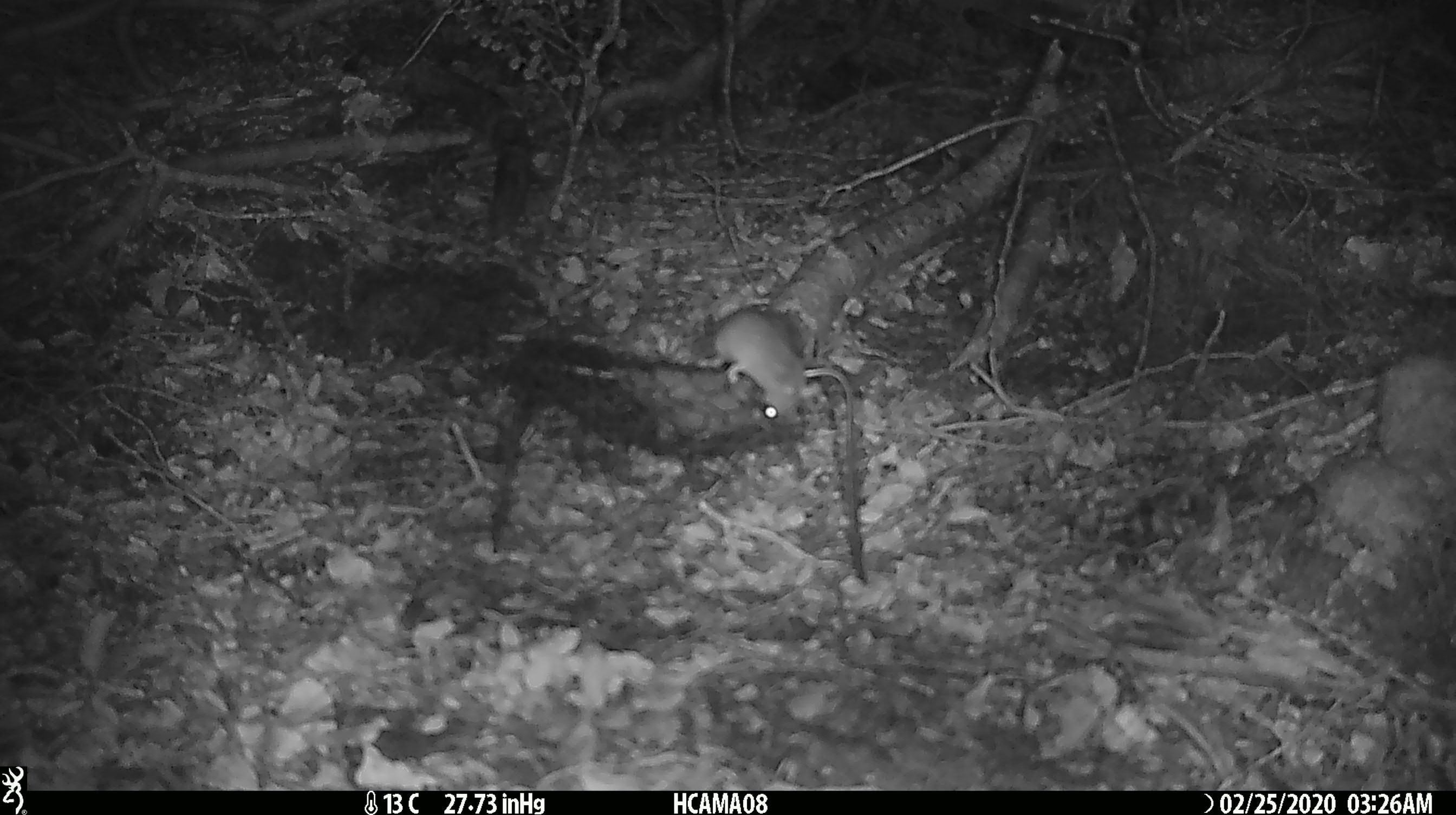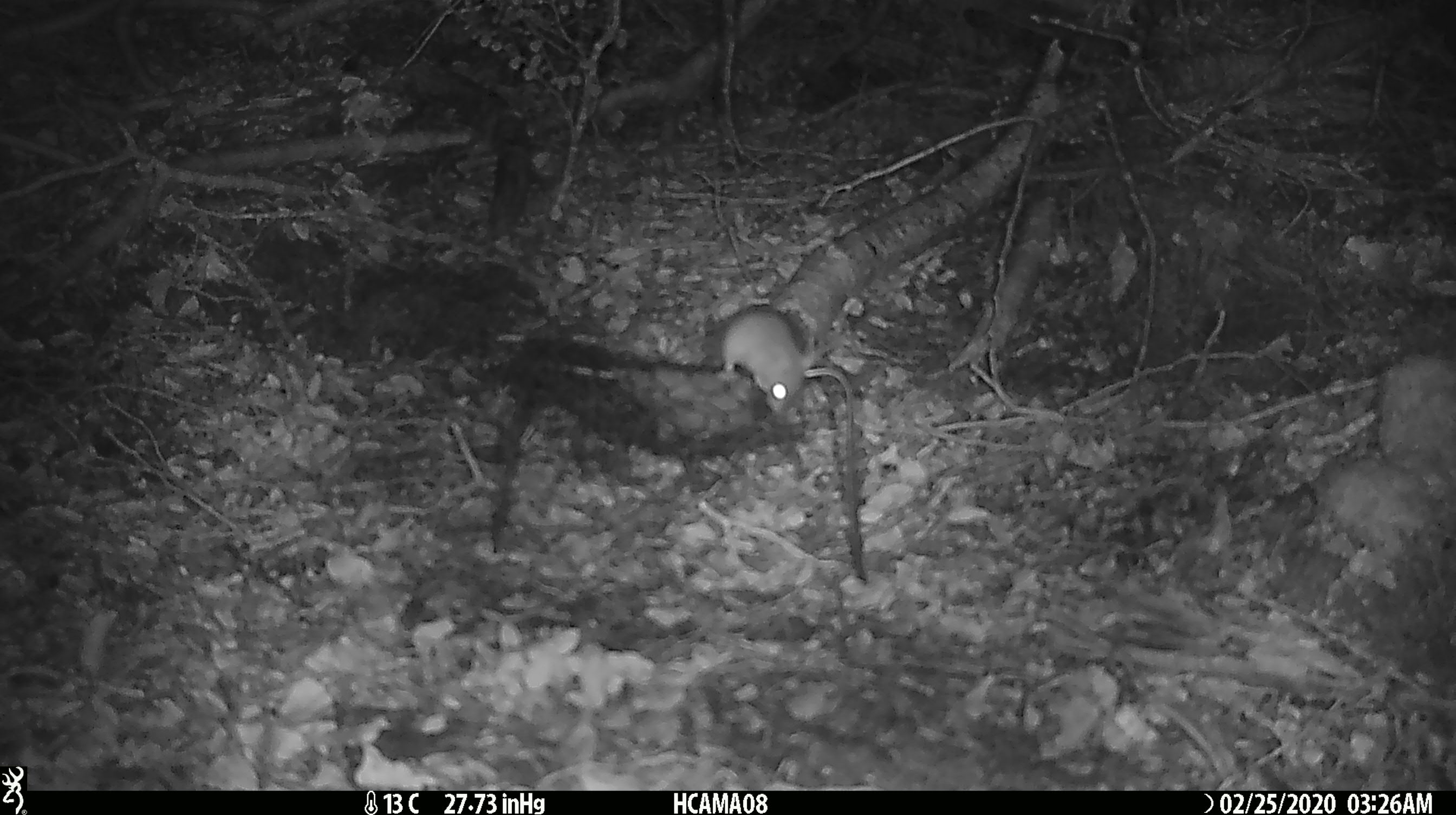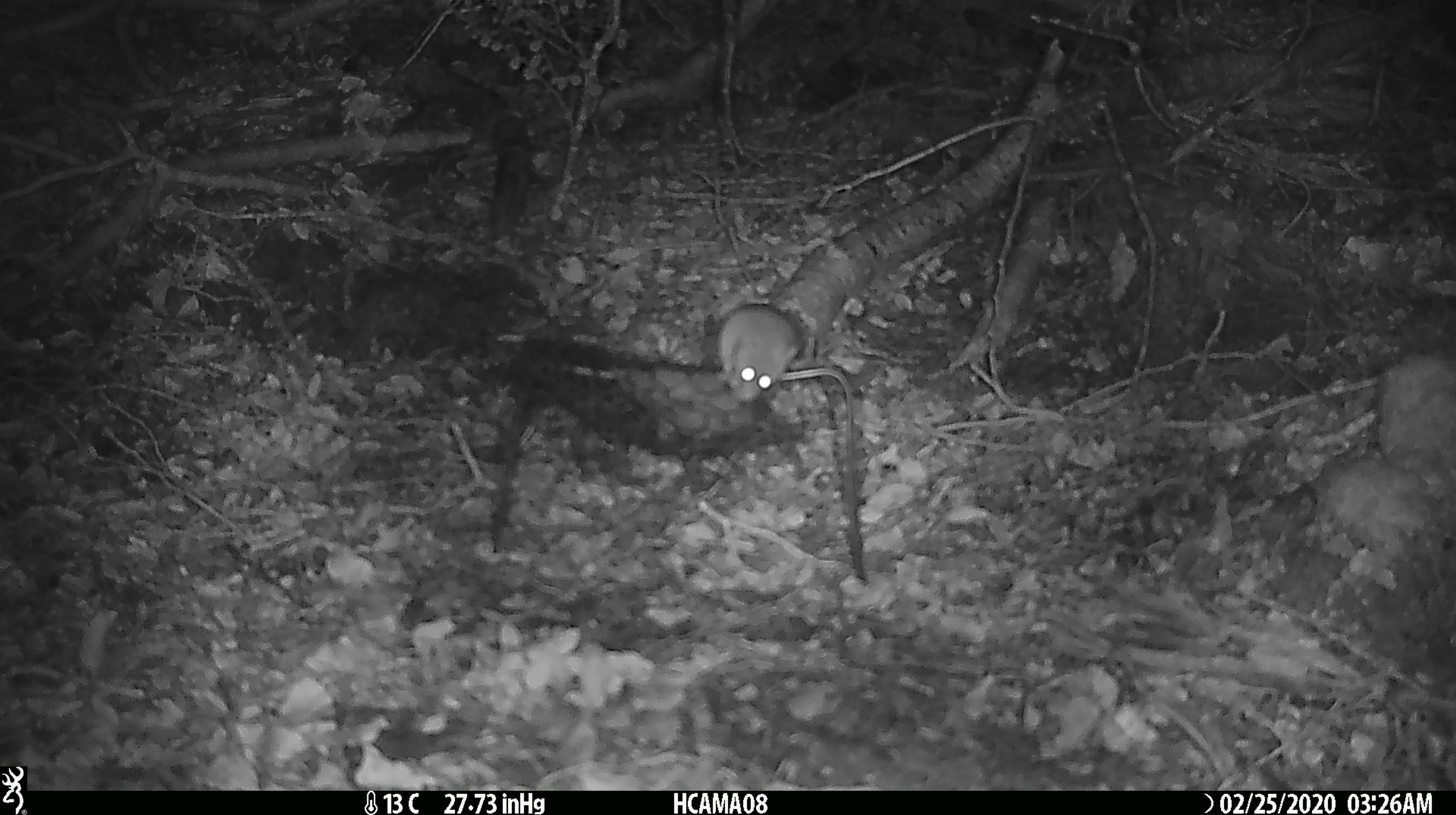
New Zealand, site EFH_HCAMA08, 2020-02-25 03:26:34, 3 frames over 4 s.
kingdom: Animalia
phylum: Chordata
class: Mammalia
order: Rodentia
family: Muridae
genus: Mus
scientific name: Mus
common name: mouse